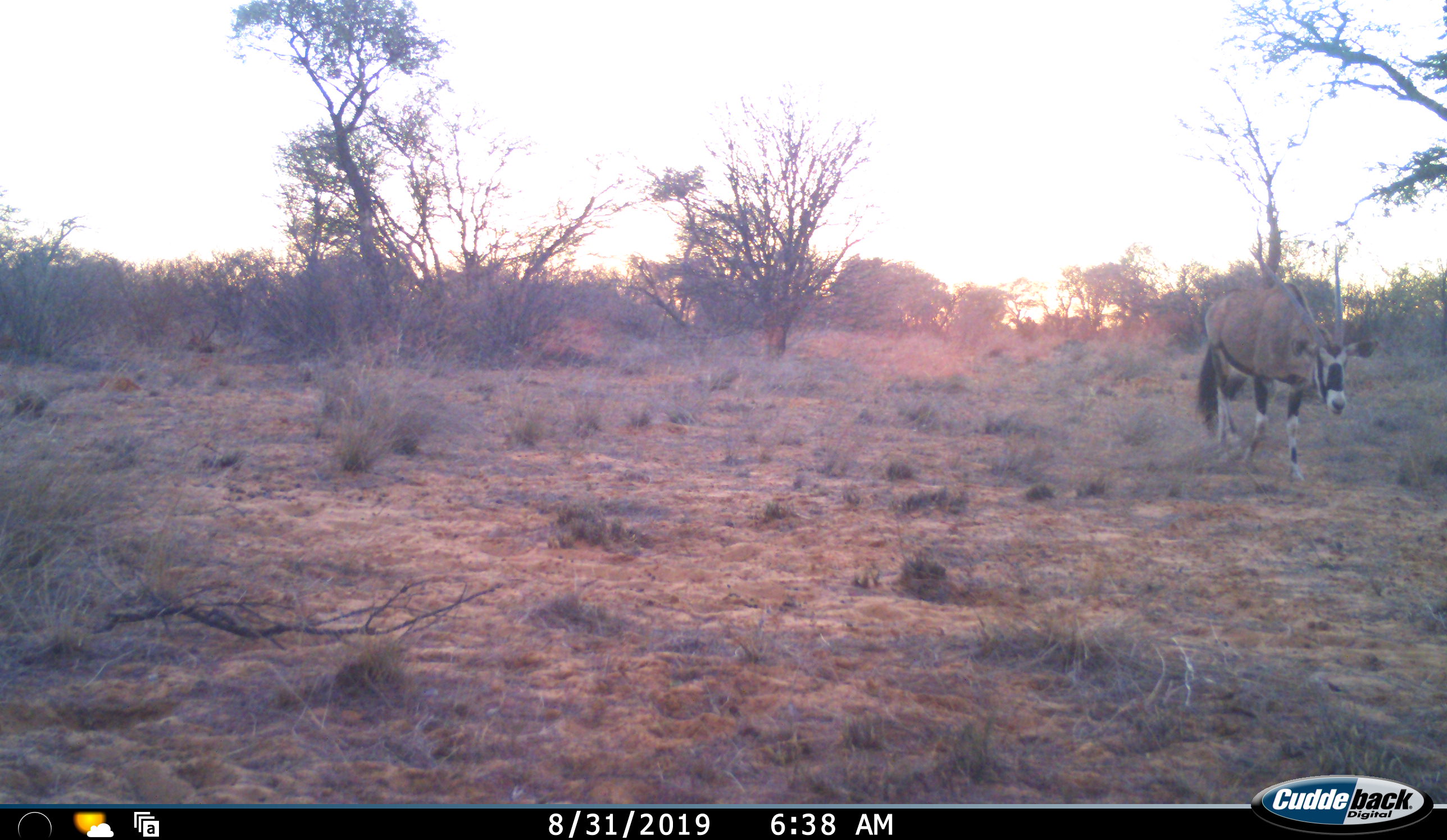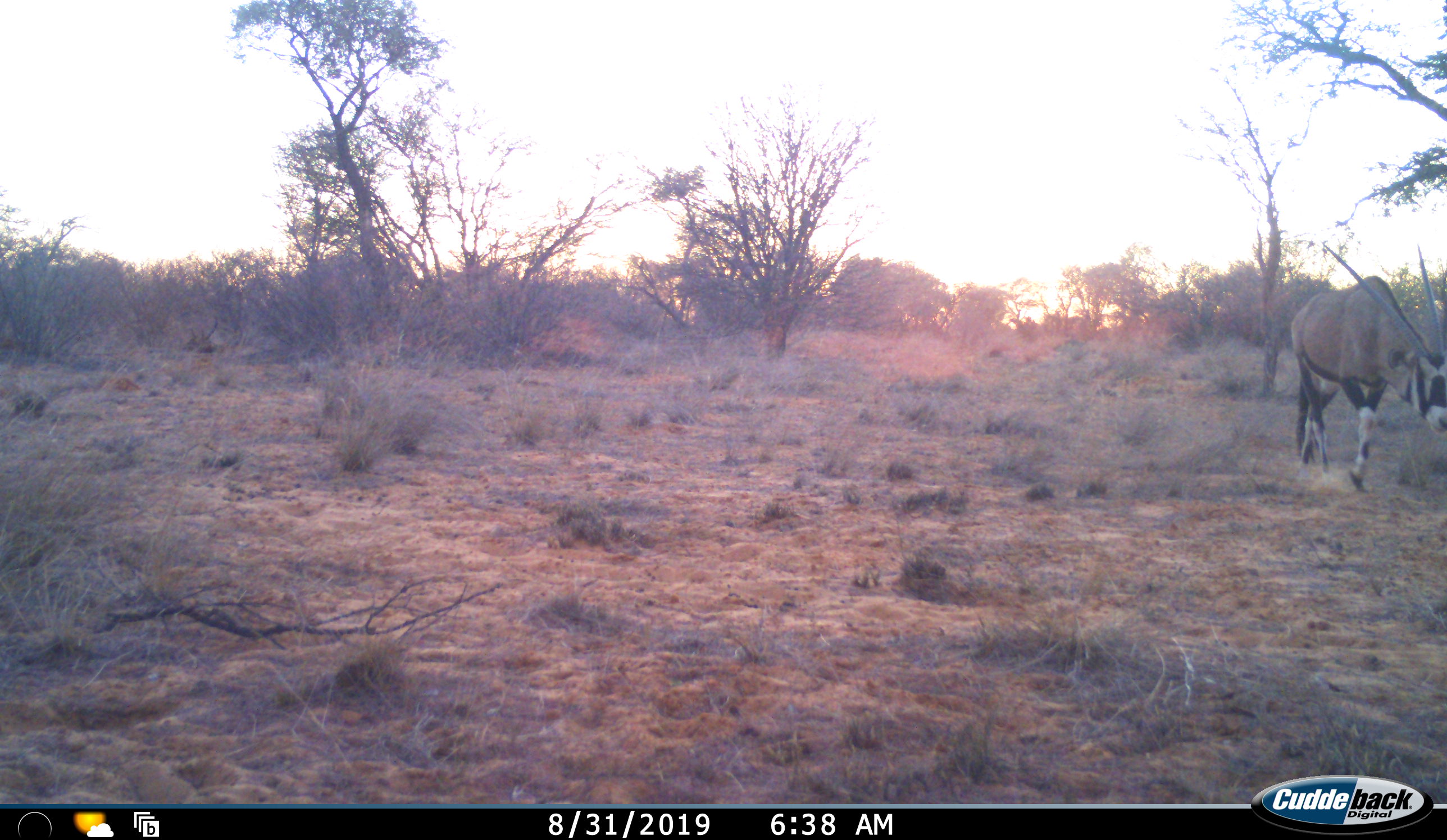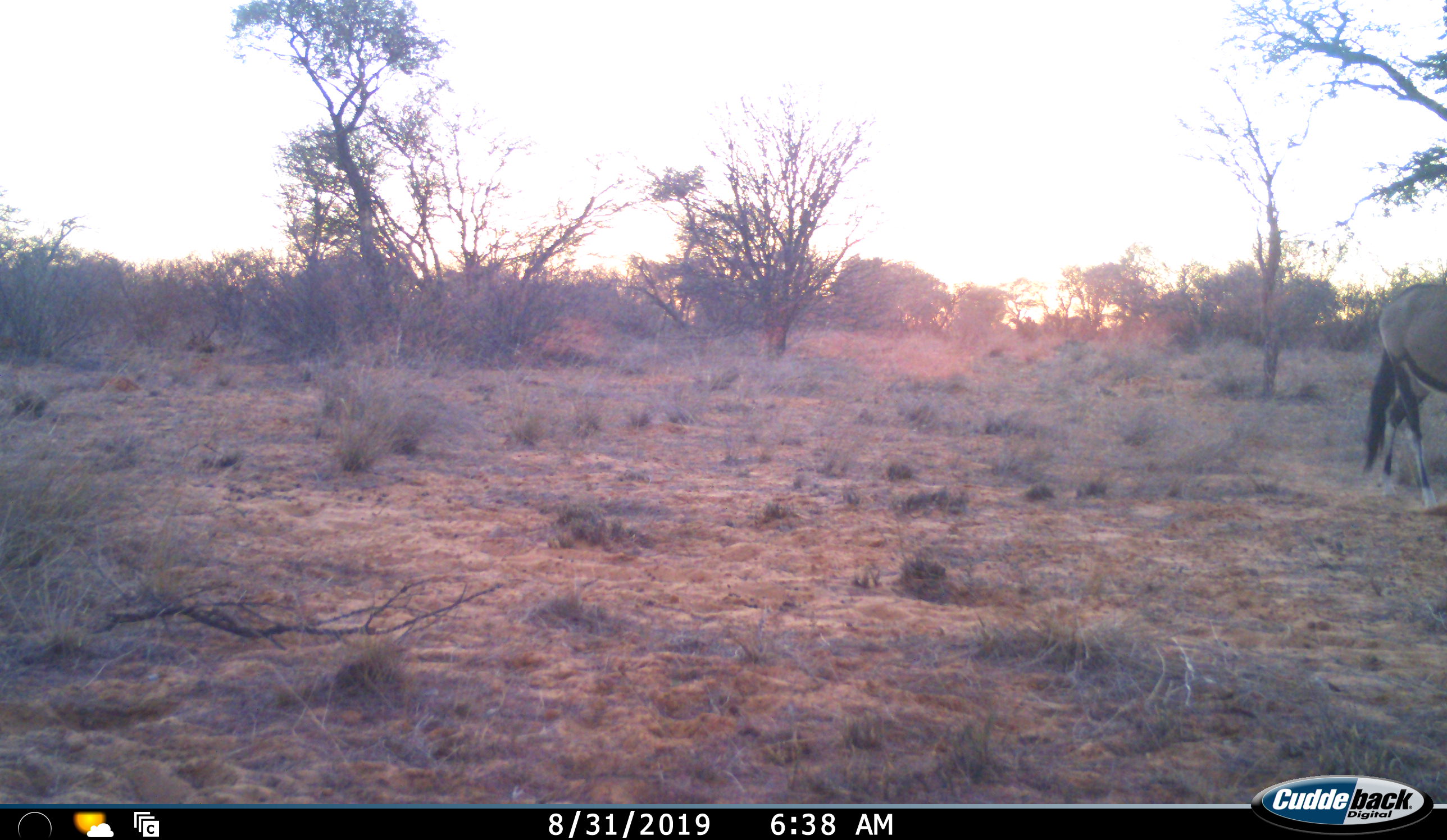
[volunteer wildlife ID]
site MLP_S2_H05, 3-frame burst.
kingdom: Animalia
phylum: Chordata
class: Mammalia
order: Artiodactyla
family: Bovidae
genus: Oryx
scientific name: Oryx gazella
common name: gemsbok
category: oryx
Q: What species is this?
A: Oryx (gemsbok) (Oryx gazella).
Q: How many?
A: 1.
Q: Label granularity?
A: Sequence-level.